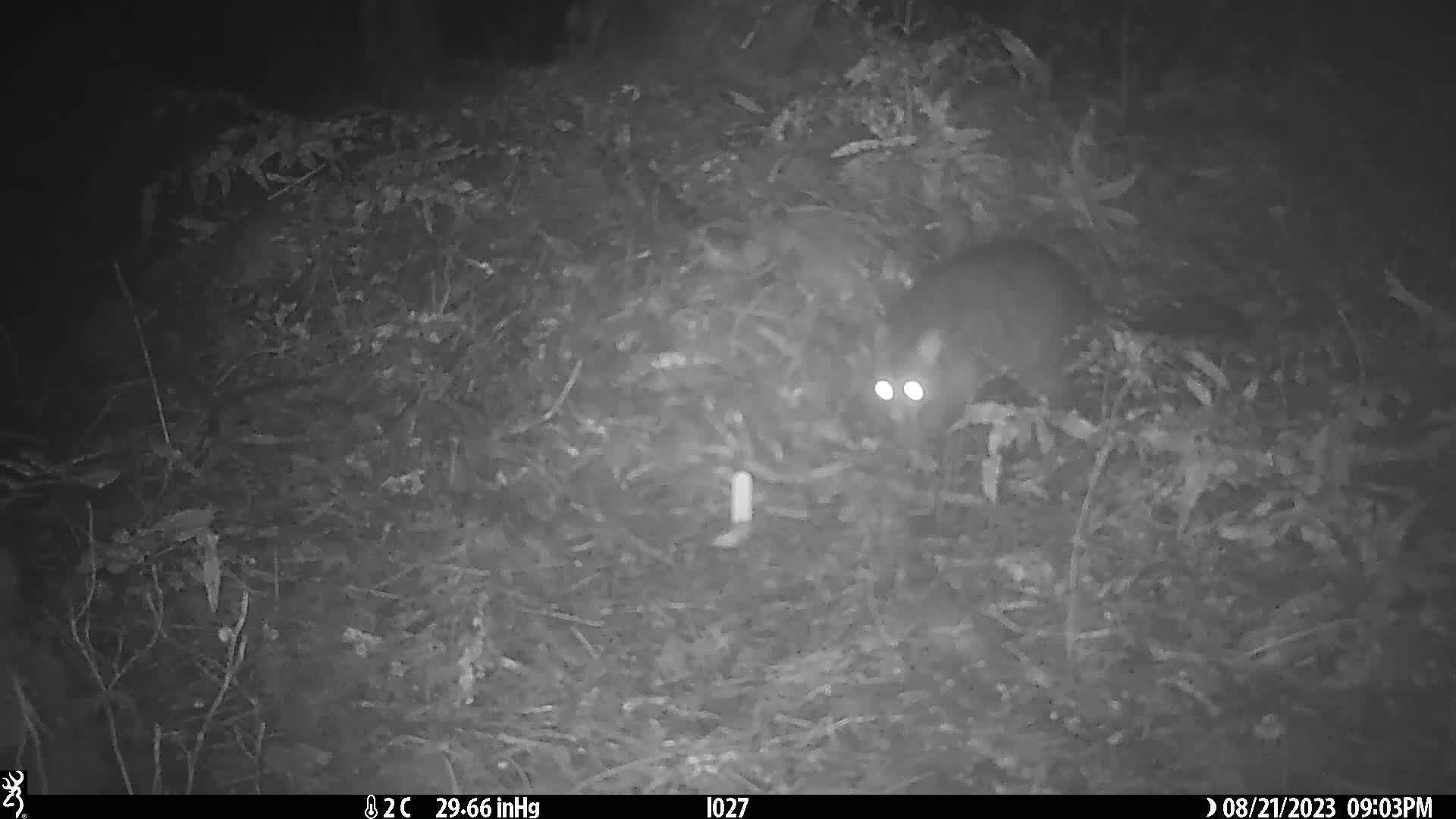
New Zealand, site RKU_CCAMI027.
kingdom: Animalia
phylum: Chordata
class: Mammalia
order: Diprotodontia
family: Phalangeridae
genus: Trichosurus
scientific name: Trichosurus vulpecula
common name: common brushtail possum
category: possum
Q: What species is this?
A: Possum (common brushtail possum) (Trichosurus vulpecula).